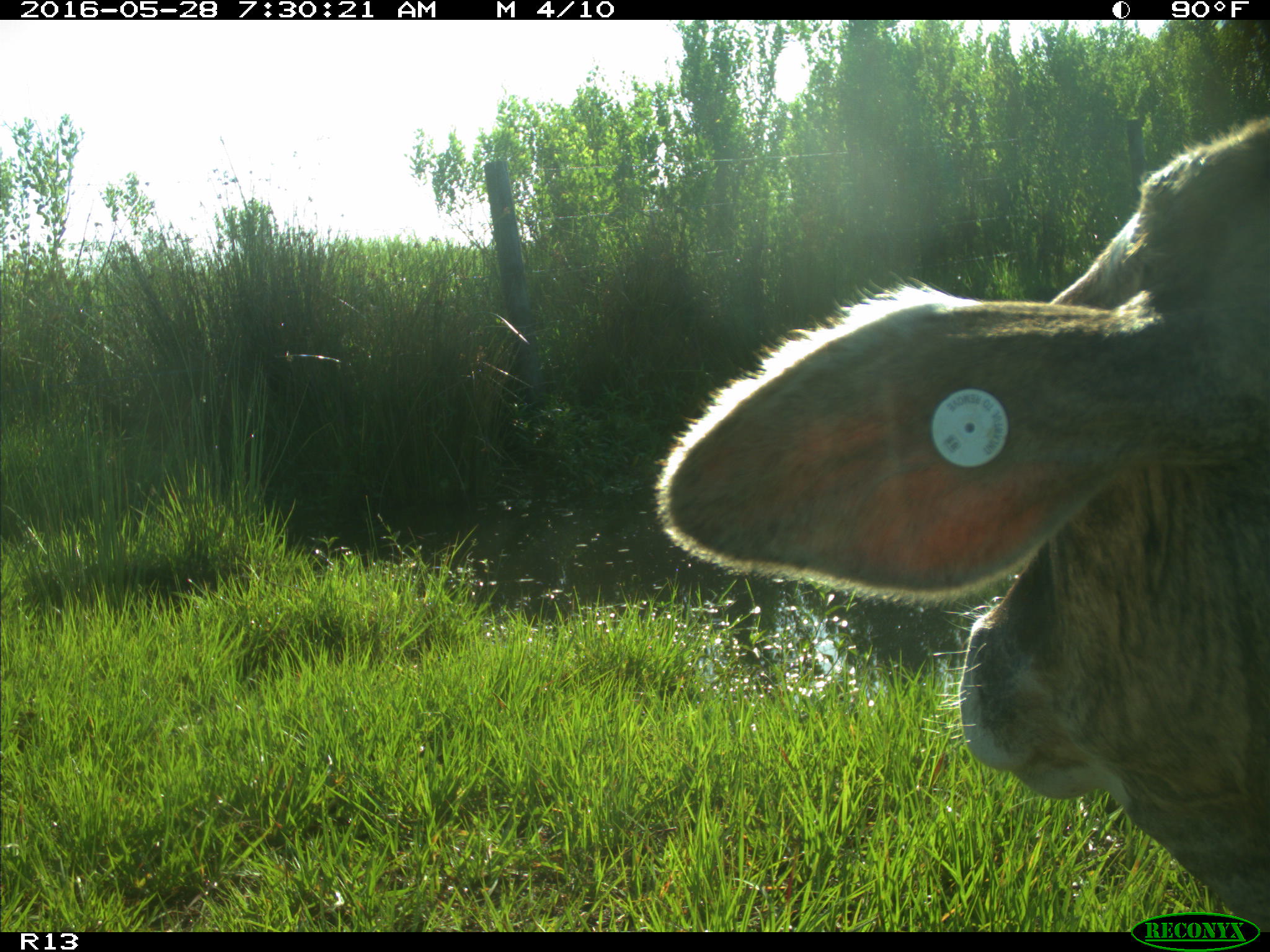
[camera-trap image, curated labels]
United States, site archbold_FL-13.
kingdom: Animalia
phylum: Chordata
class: Mammalia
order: Artiodactyla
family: Bovidae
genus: Bos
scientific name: Bos taurus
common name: domestic cow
Bos taurus (domestic cow).